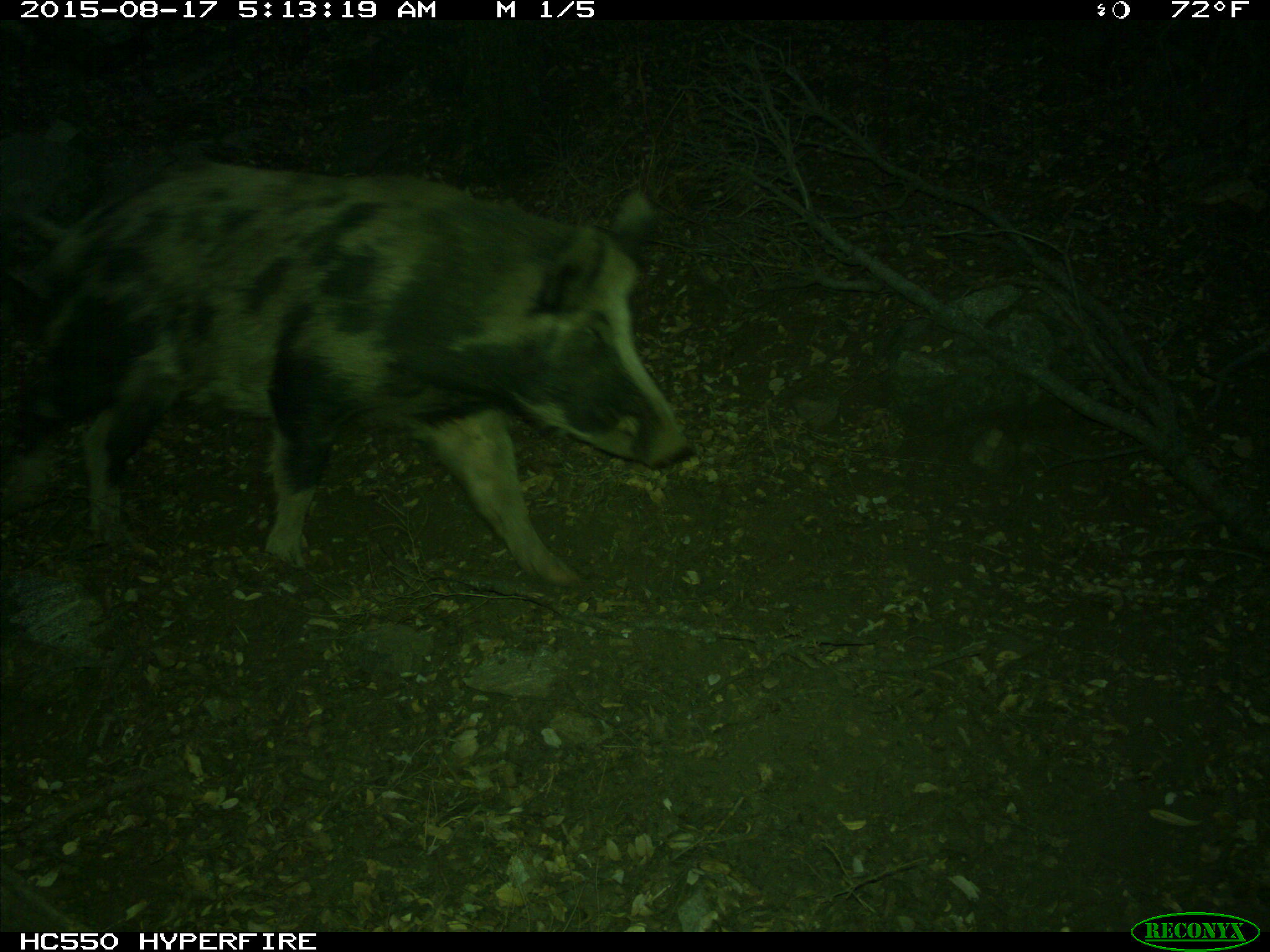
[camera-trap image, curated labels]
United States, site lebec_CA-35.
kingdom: Animalia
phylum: Chordata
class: Mammalia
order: Artiodactyla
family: Suidae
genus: Sus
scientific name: Sus scrofa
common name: wild boar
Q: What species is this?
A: Sus scrofa (wild boar).